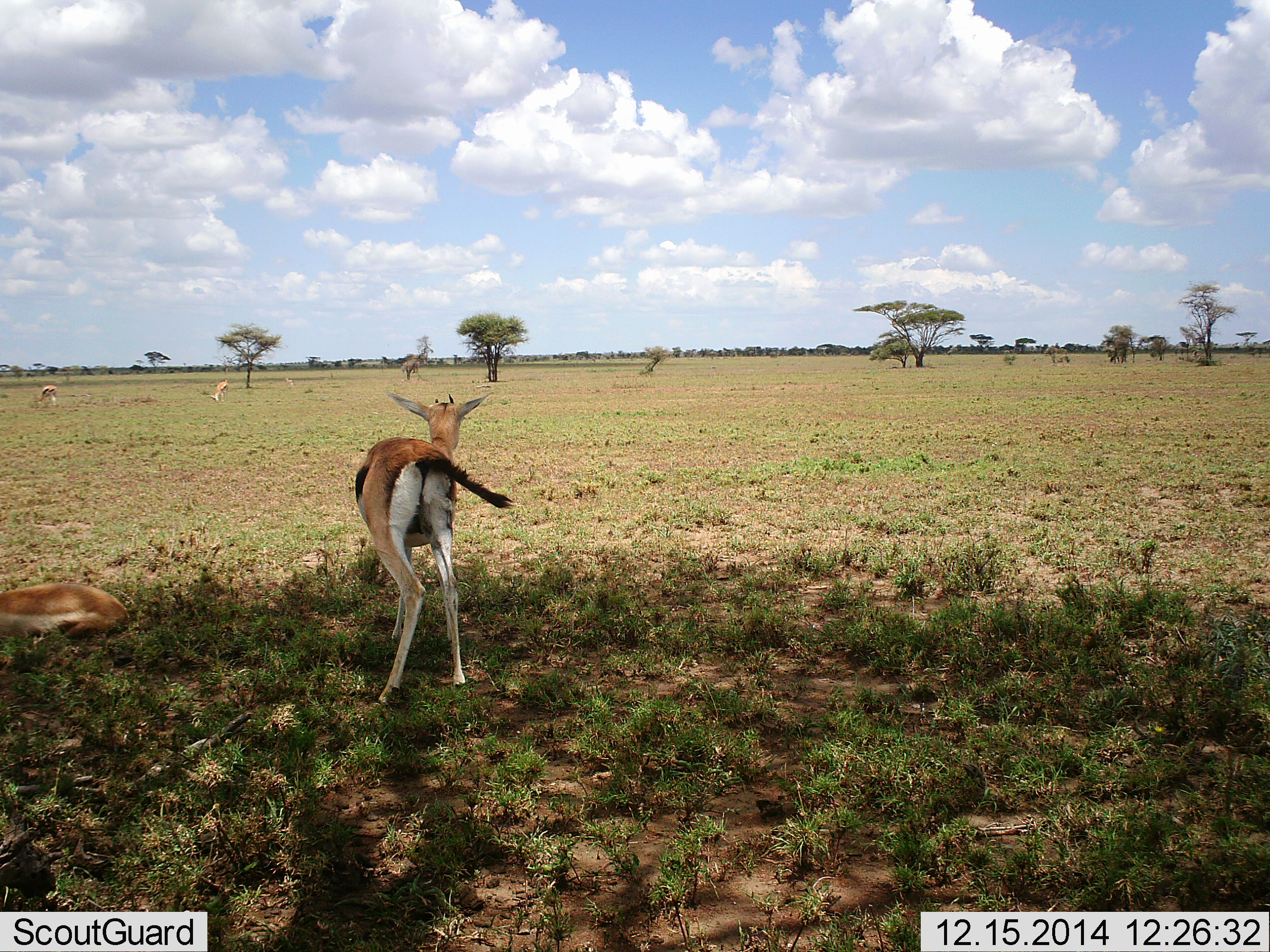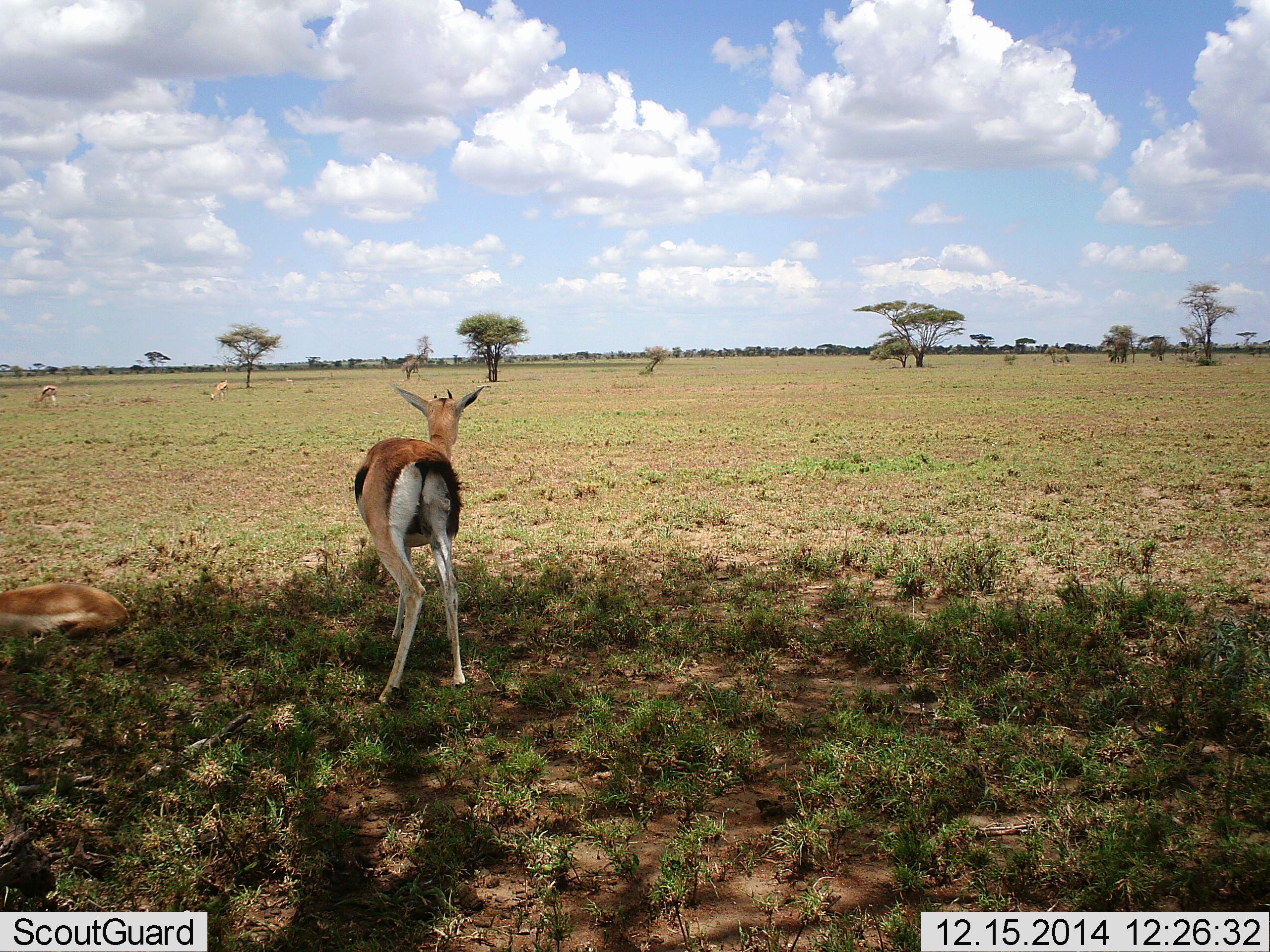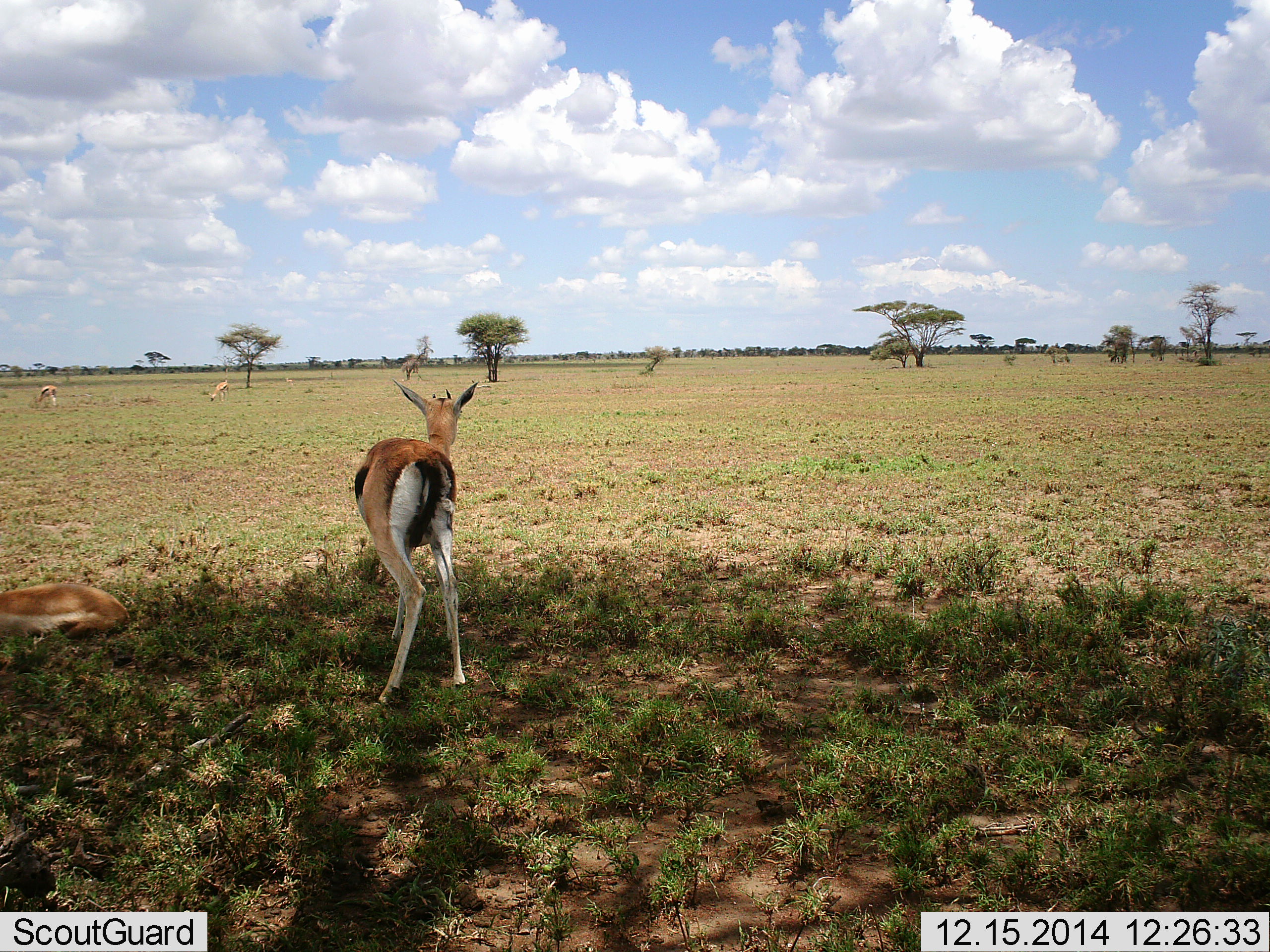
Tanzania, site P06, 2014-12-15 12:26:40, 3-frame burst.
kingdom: Animalia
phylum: Chordata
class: Mammalia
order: Artiodactyla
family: Bovidae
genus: Eudorcas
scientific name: Eudorcas thomsonii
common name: thomson's gazelle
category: gazellethomsons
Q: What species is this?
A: Gazellethomsons (thomson's gazelle) (Eudorcas thomsonii).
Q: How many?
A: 4.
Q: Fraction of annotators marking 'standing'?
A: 100%.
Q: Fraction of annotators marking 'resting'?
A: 70%.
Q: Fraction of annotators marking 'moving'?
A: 0%.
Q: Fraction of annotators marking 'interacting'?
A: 0%.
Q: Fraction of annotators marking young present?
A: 0%.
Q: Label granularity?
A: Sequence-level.